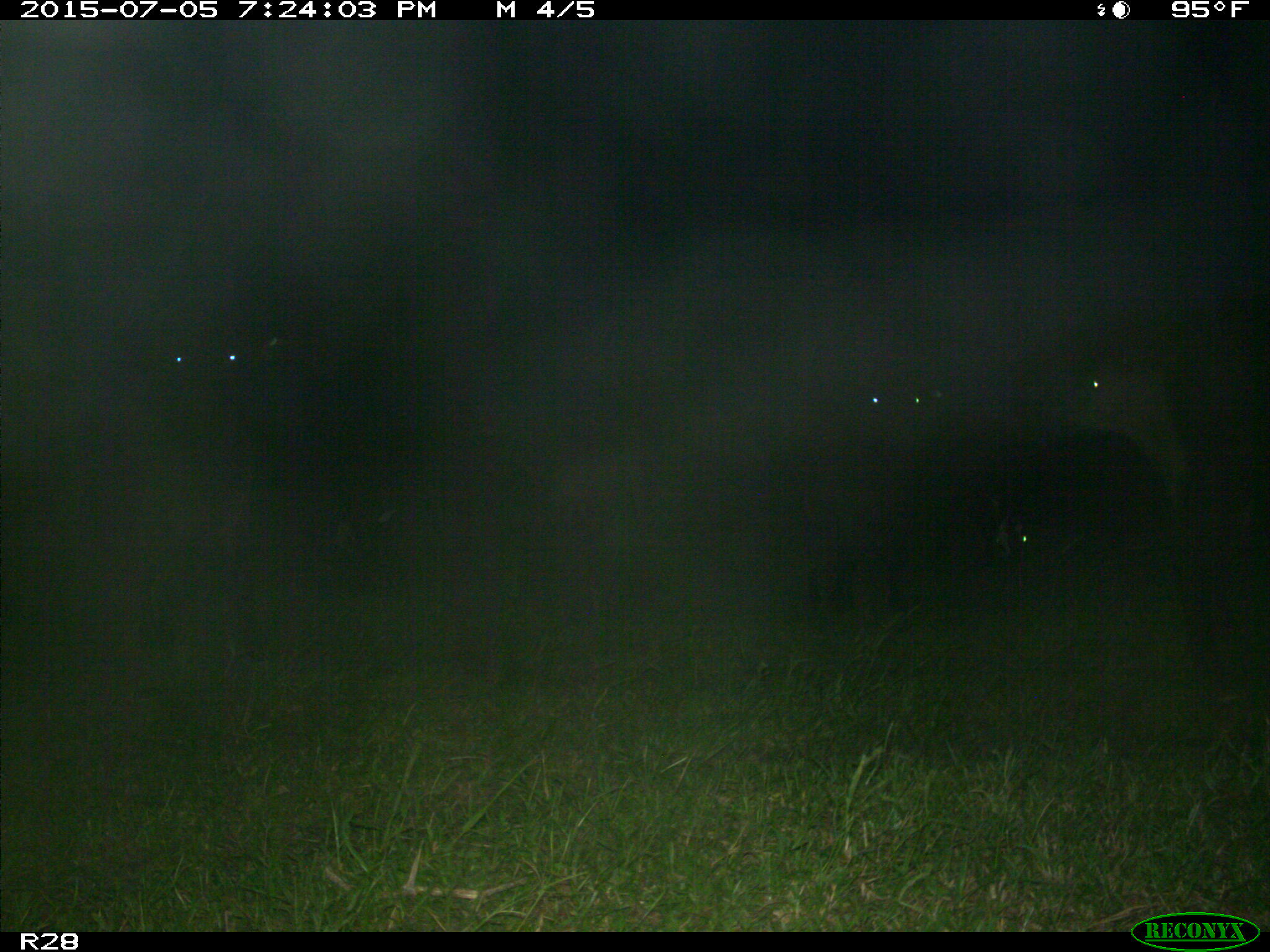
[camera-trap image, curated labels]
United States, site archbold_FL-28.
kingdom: Animalia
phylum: Chordata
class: Mammalia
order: Artiodactyla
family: Bovidae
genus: Bos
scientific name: Bos taurus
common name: domestic cow